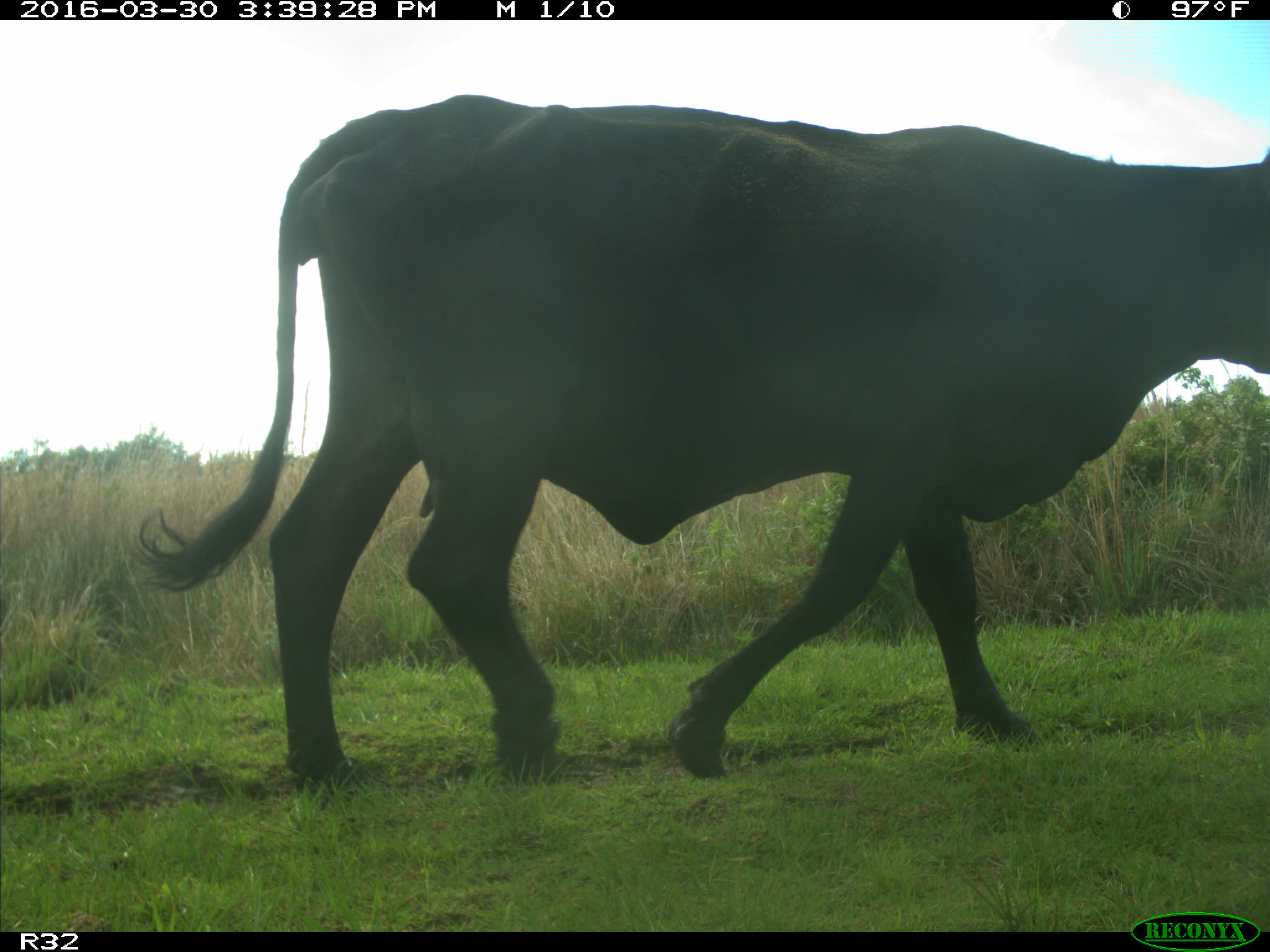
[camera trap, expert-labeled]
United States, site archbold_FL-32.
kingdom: Animalia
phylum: Chordata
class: Mammalia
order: Artiodactyla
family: Bovidae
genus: Bos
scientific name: Bos taurus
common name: domestic cow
Bos taurus (domestic cow).